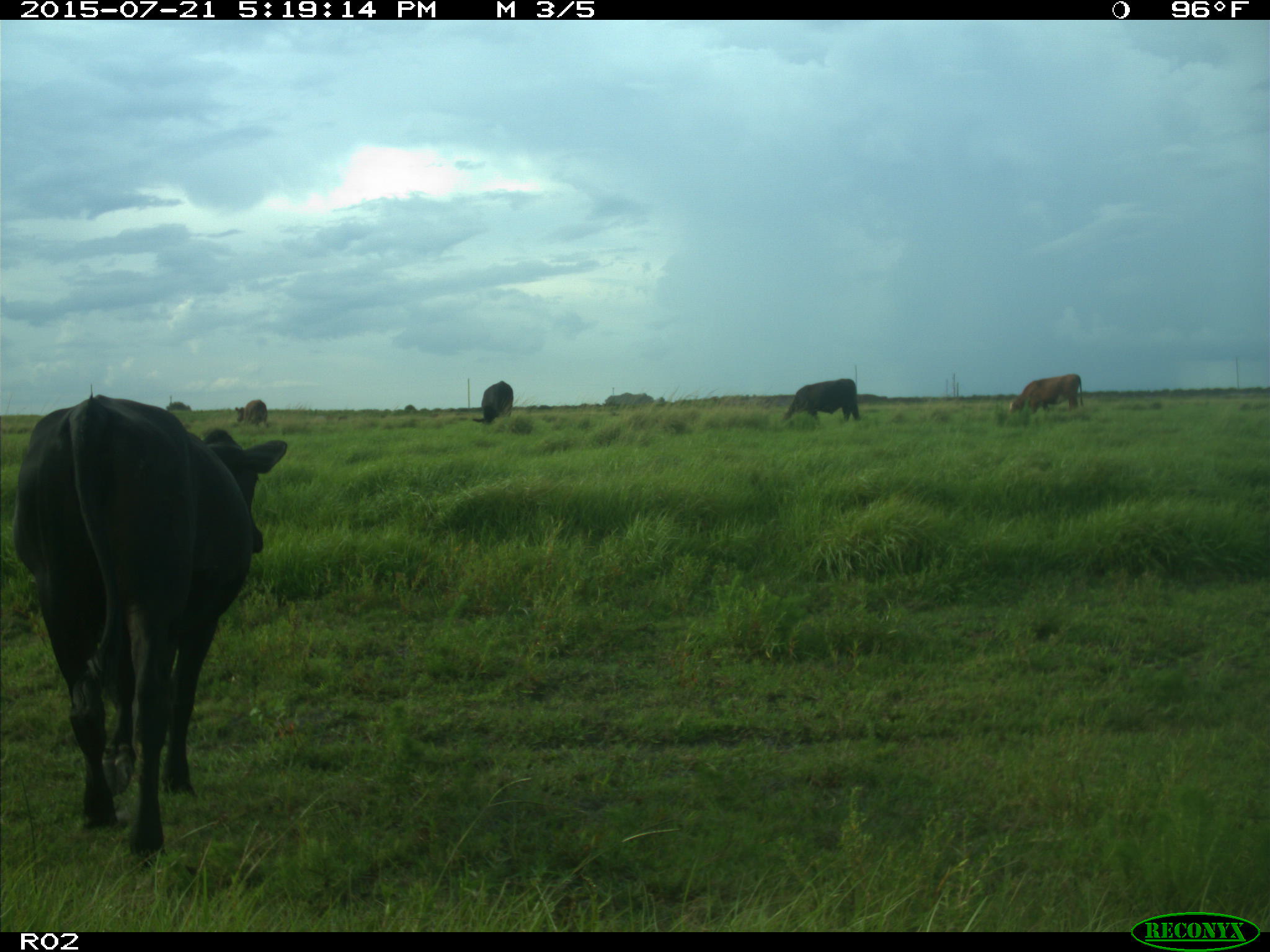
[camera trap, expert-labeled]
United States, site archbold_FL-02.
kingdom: Animalia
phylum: Chordata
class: Mammalia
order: Artiodactyla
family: Bovidae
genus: Bos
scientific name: Bos taurus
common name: domestic cow